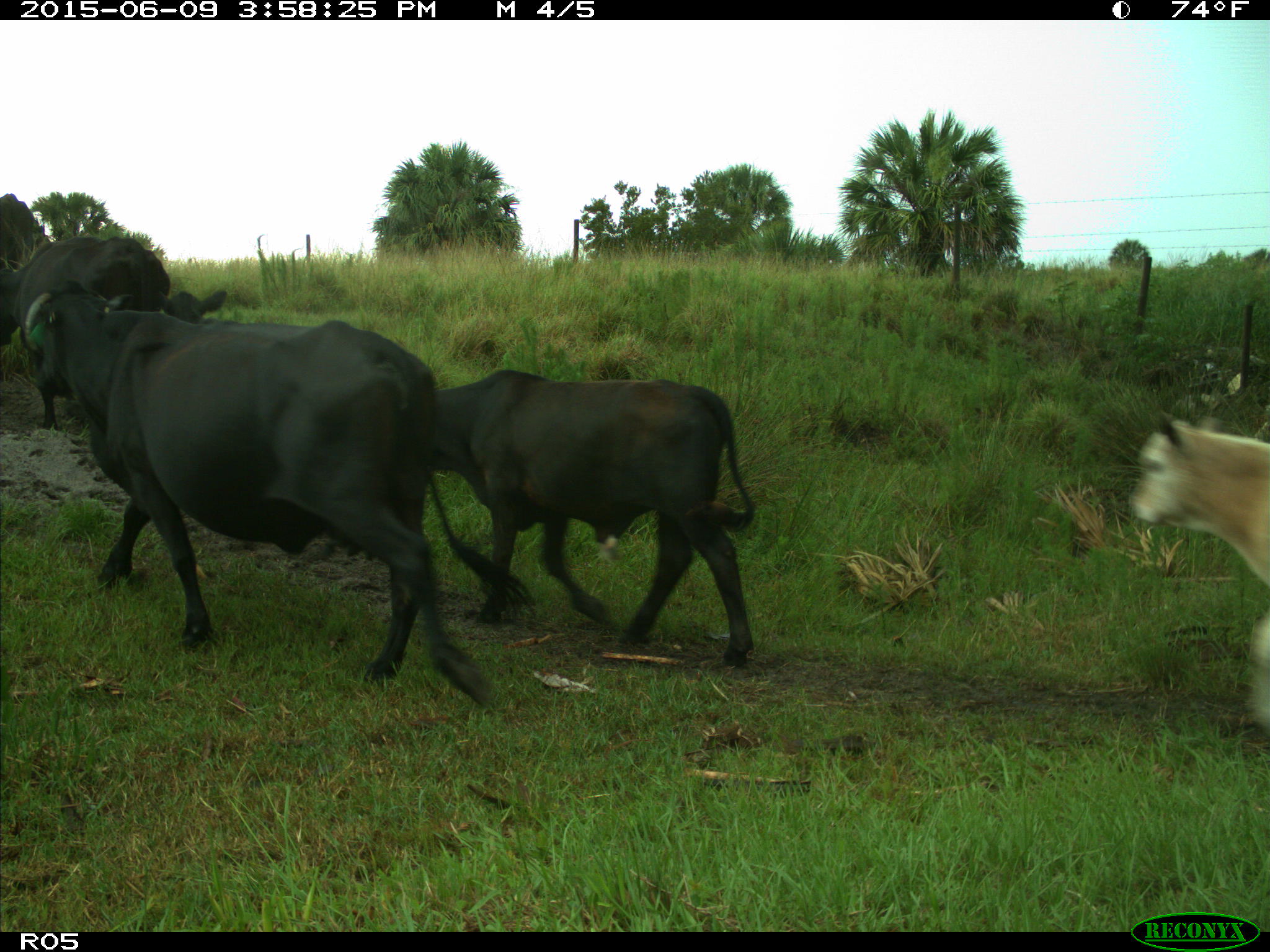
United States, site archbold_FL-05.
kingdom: Animalia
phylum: Chordata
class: Mammalia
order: Artiodactyla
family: Bovidae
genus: Bos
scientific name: Bos taurus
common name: domestic cow